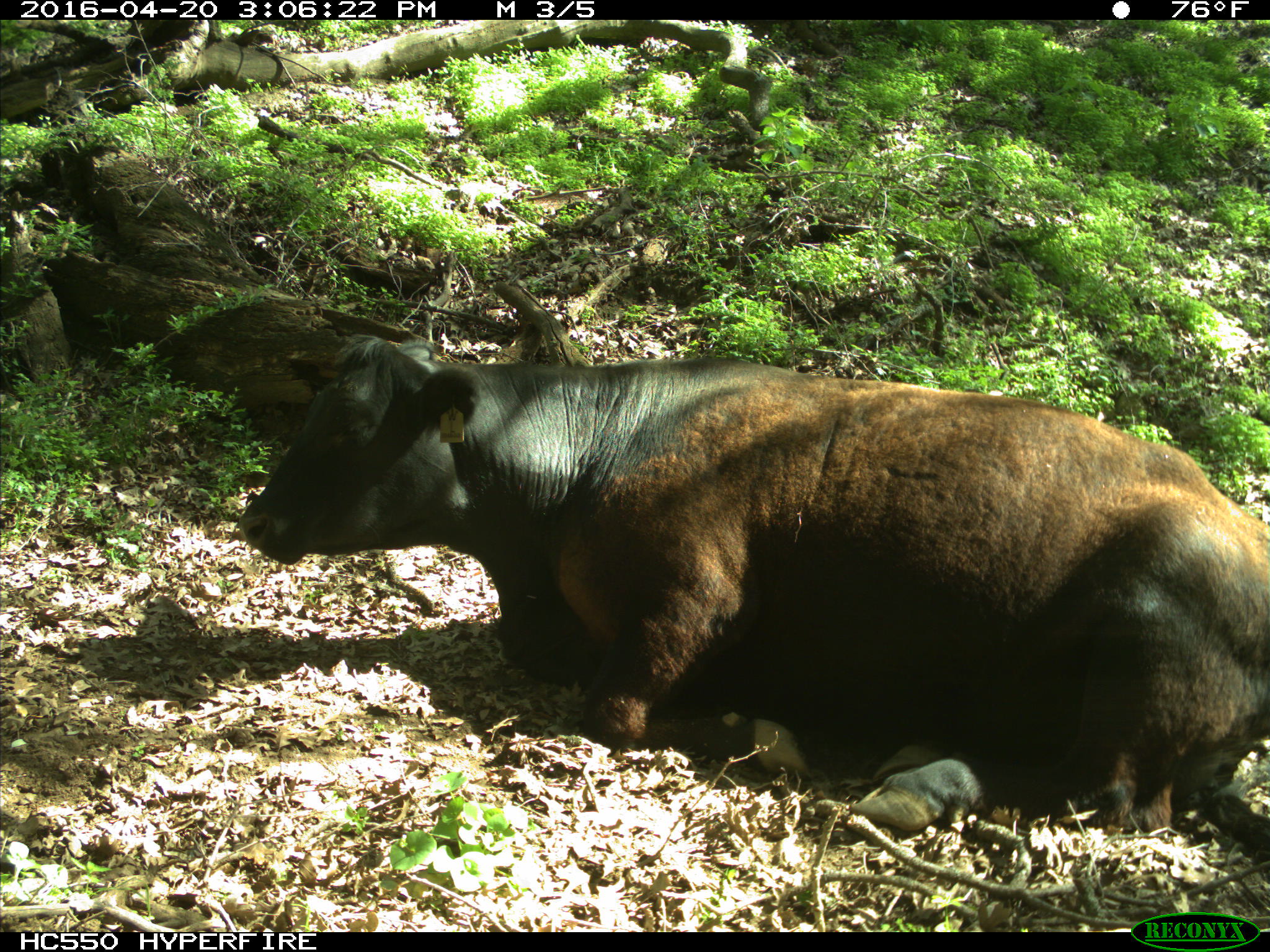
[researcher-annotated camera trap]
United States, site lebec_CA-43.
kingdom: Animalia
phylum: Chordata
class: Mammalia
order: Artiodactyla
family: Bovidae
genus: Bos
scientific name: Bos taurus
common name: domestic cow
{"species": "Bos taurus (domestic cow)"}